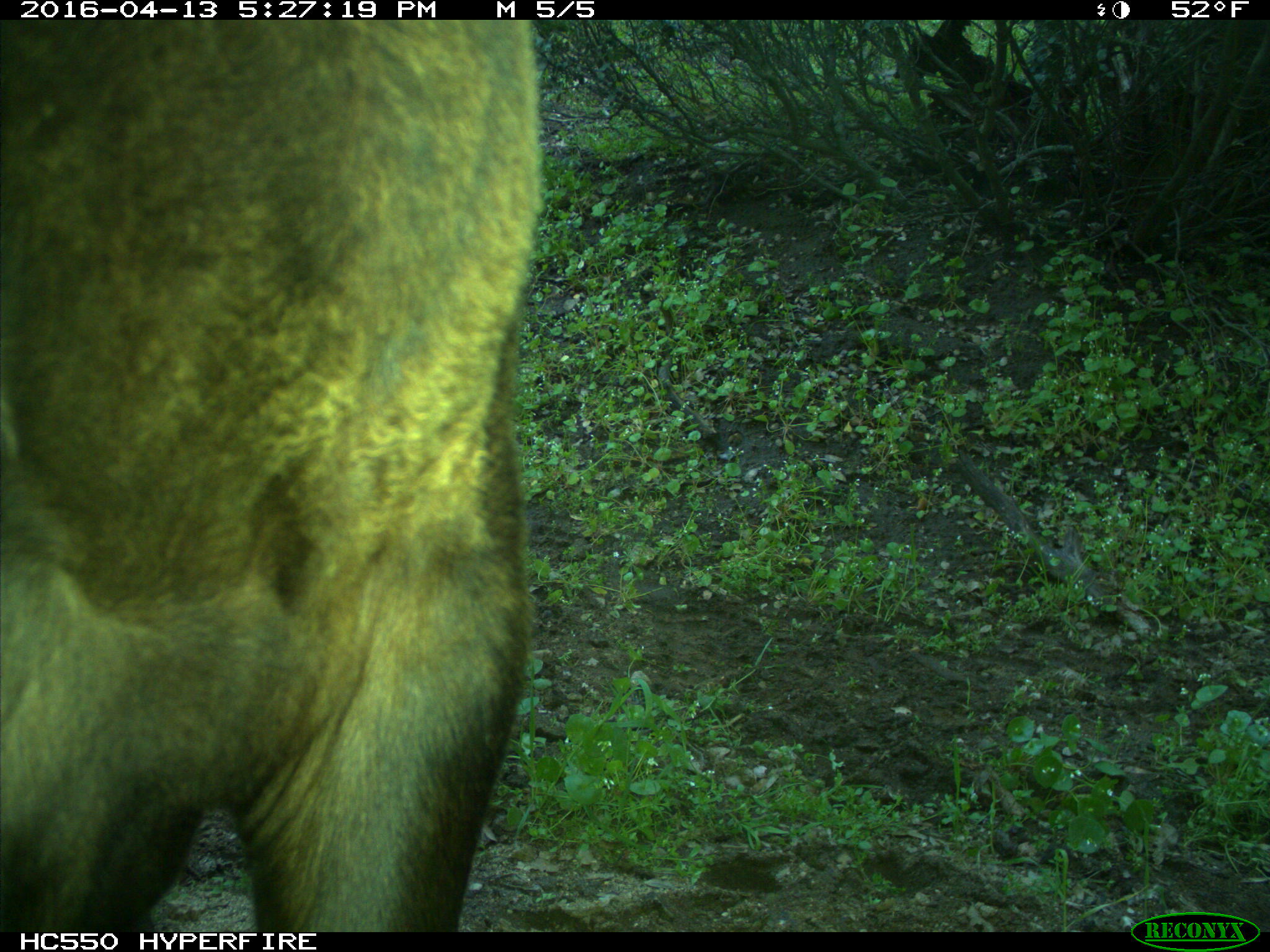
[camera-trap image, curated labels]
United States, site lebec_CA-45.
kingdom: Animalia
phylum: Chordata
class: Mammalia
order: Artiodactyla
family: Bovidae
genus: Bos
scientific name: Bos taurus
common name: domestic cow